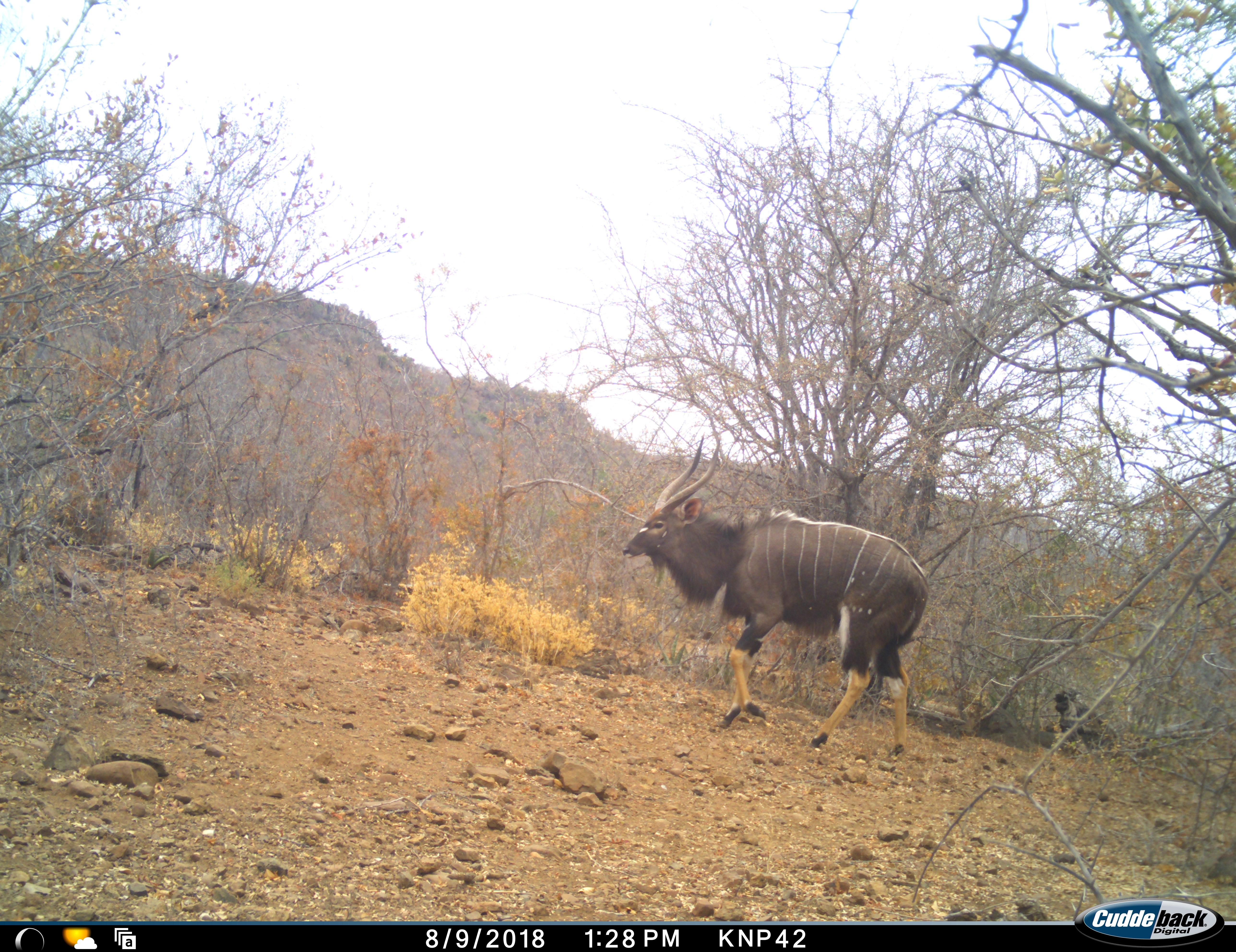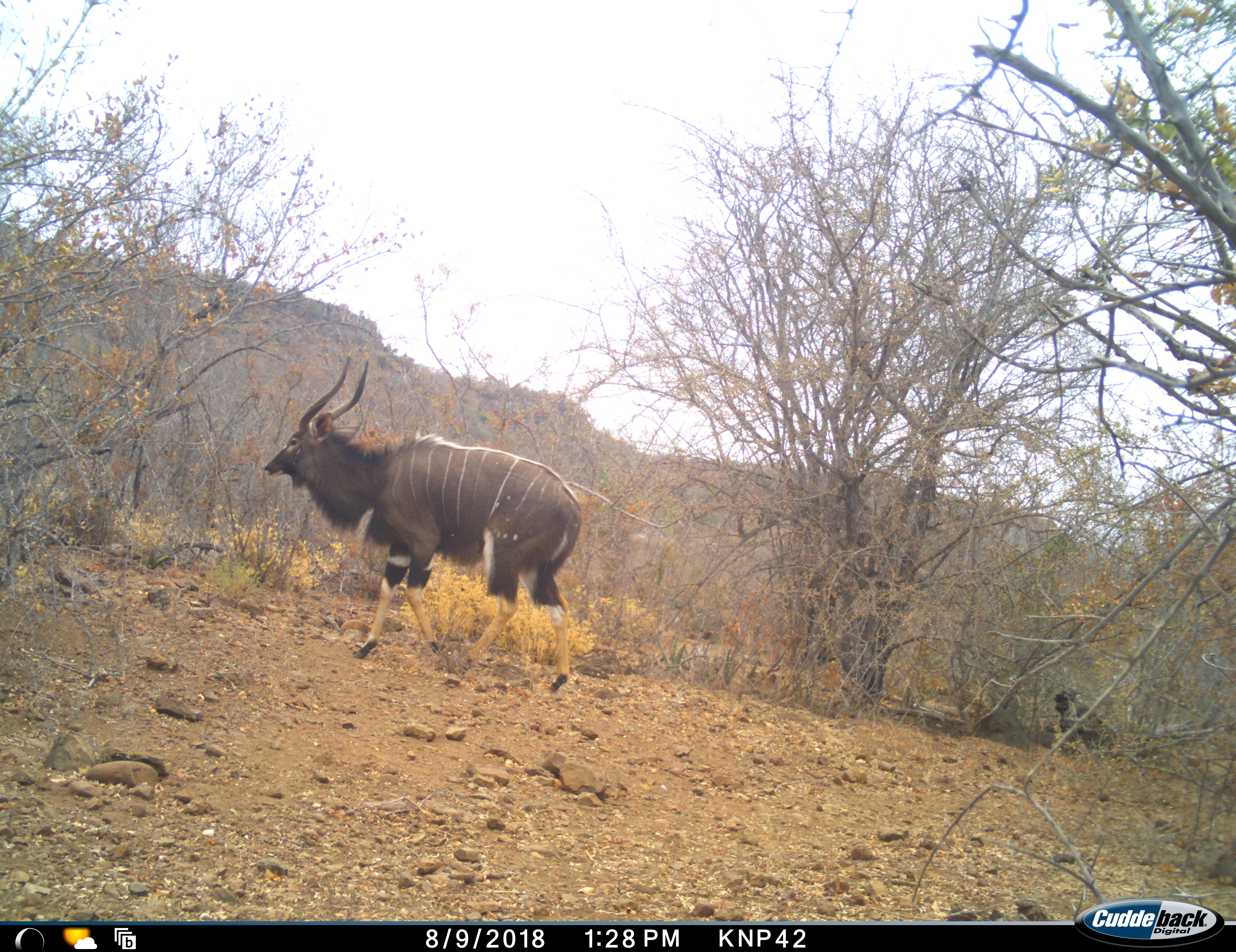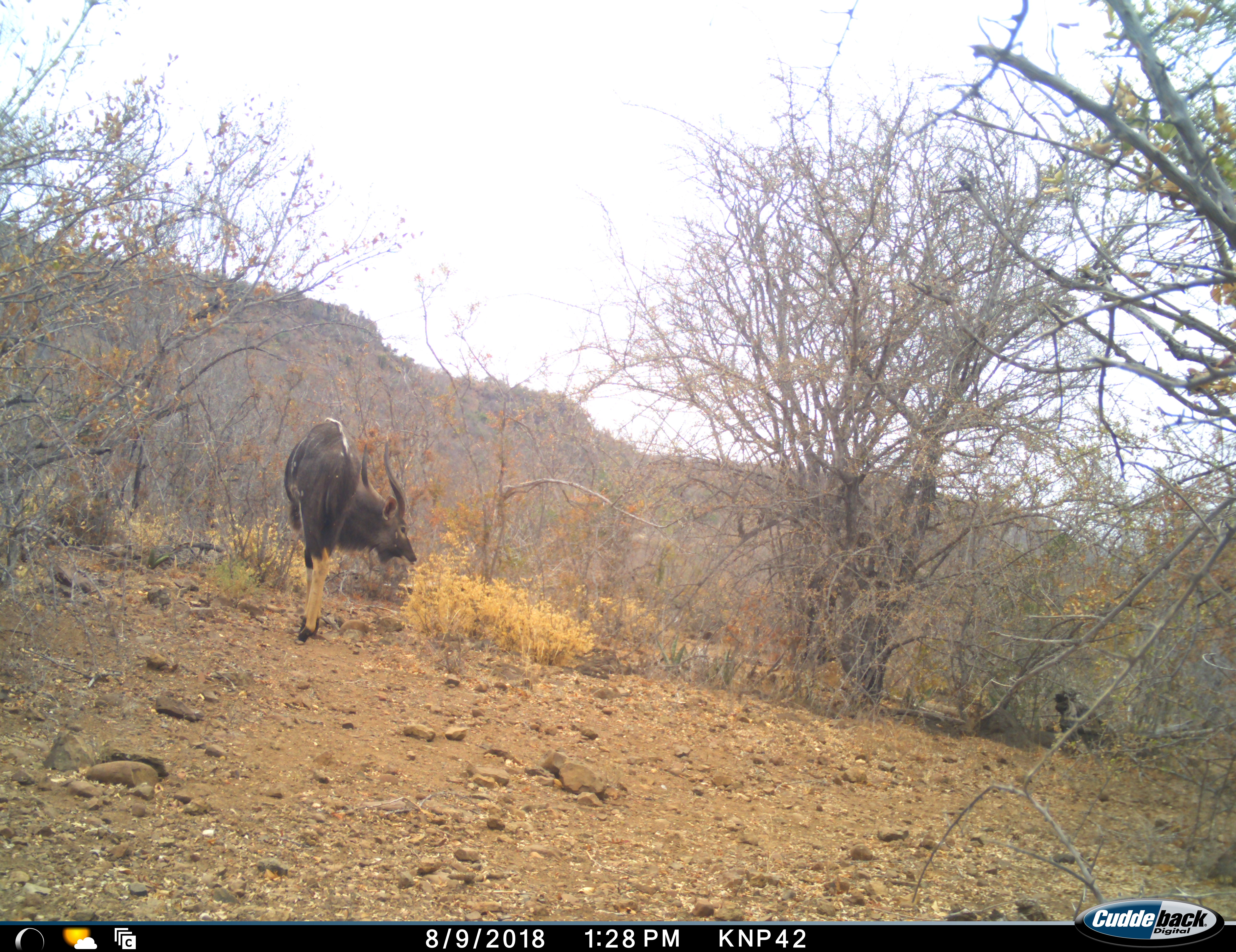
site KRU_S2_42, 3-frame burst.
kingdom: Animalia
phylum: Chordata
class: Mammalia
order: Artiodactyla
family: Bovidae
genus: Tragelaphus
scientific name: Tragelaphus angasii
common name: nyala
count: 1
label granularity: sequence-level